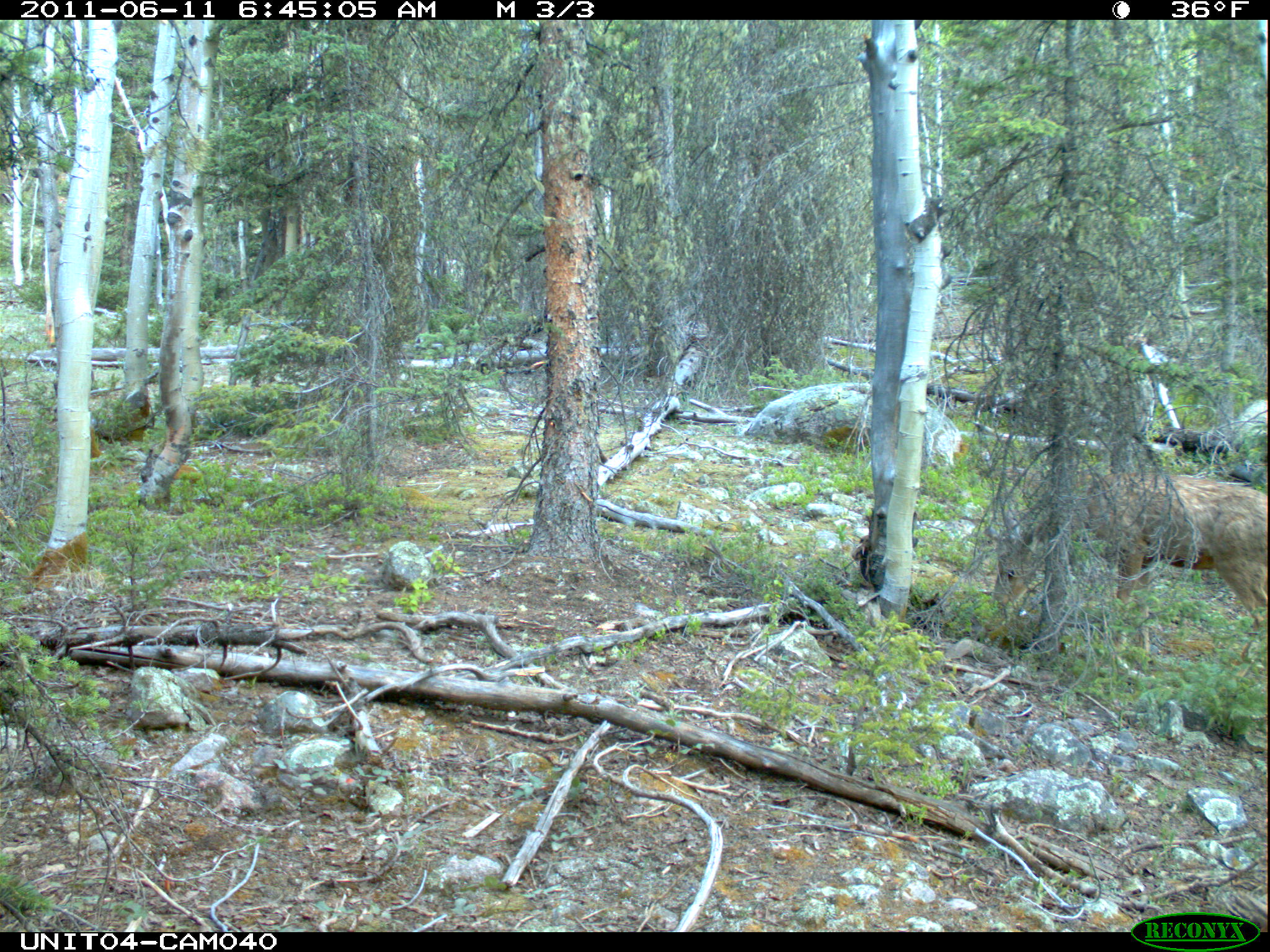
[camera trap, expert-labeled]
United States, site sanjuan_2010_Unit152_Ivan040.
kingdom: Animalia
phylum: Chordata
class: Mammalia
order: Artiodactyla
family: Cervidae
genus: Odocoileus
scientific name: Odocoileus hemionus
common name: mule deer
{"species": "Odocoileus hemionus (mule deer)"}